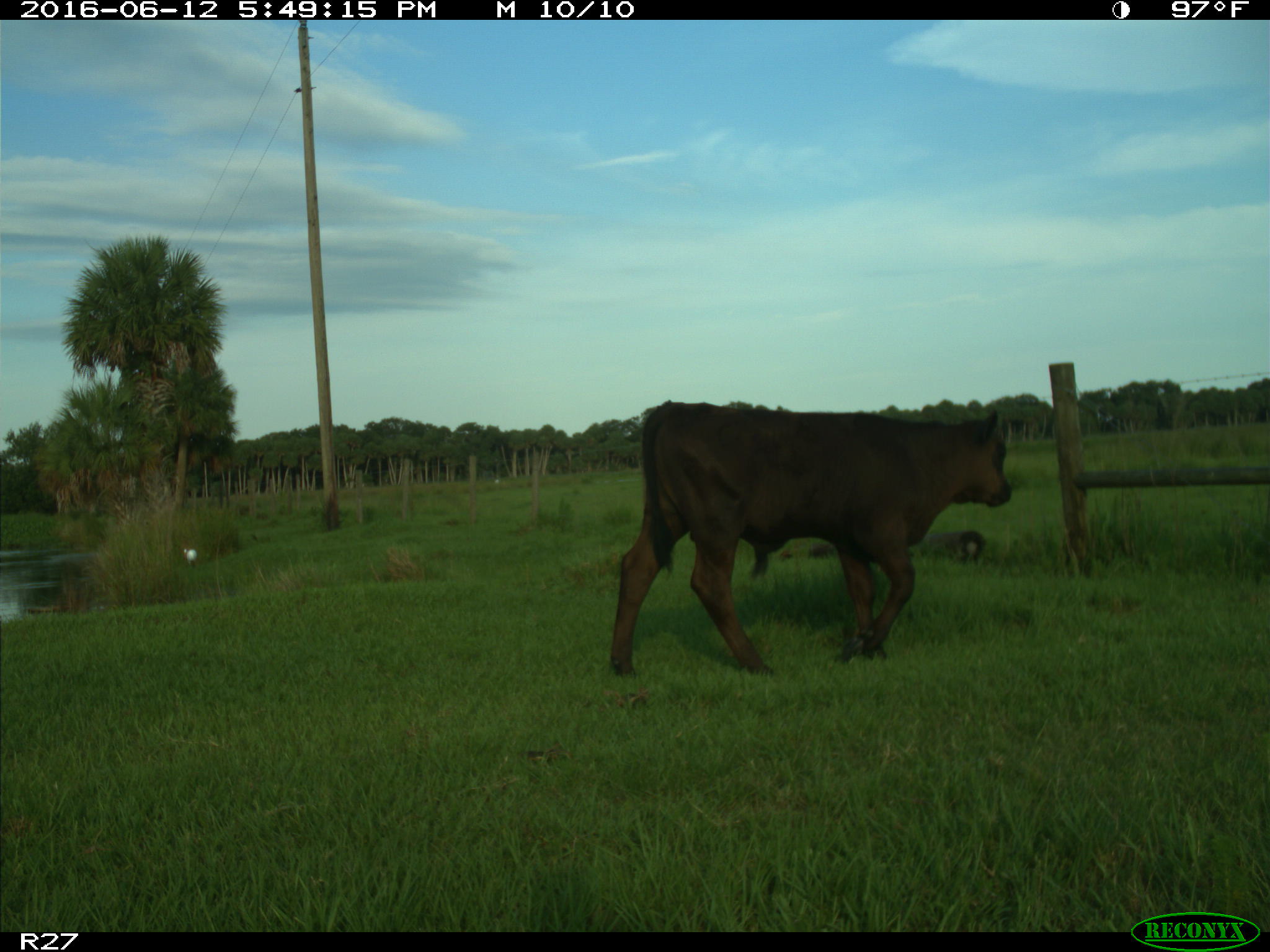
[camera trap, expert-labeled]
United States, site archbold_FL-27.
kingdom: Animalia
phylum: Chordata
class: Mammalia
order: Artiodactyla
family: Bovidae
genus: Bos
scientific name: Bos taurus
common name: domestic cow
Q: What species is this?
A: Bos taurus (domestic cow).